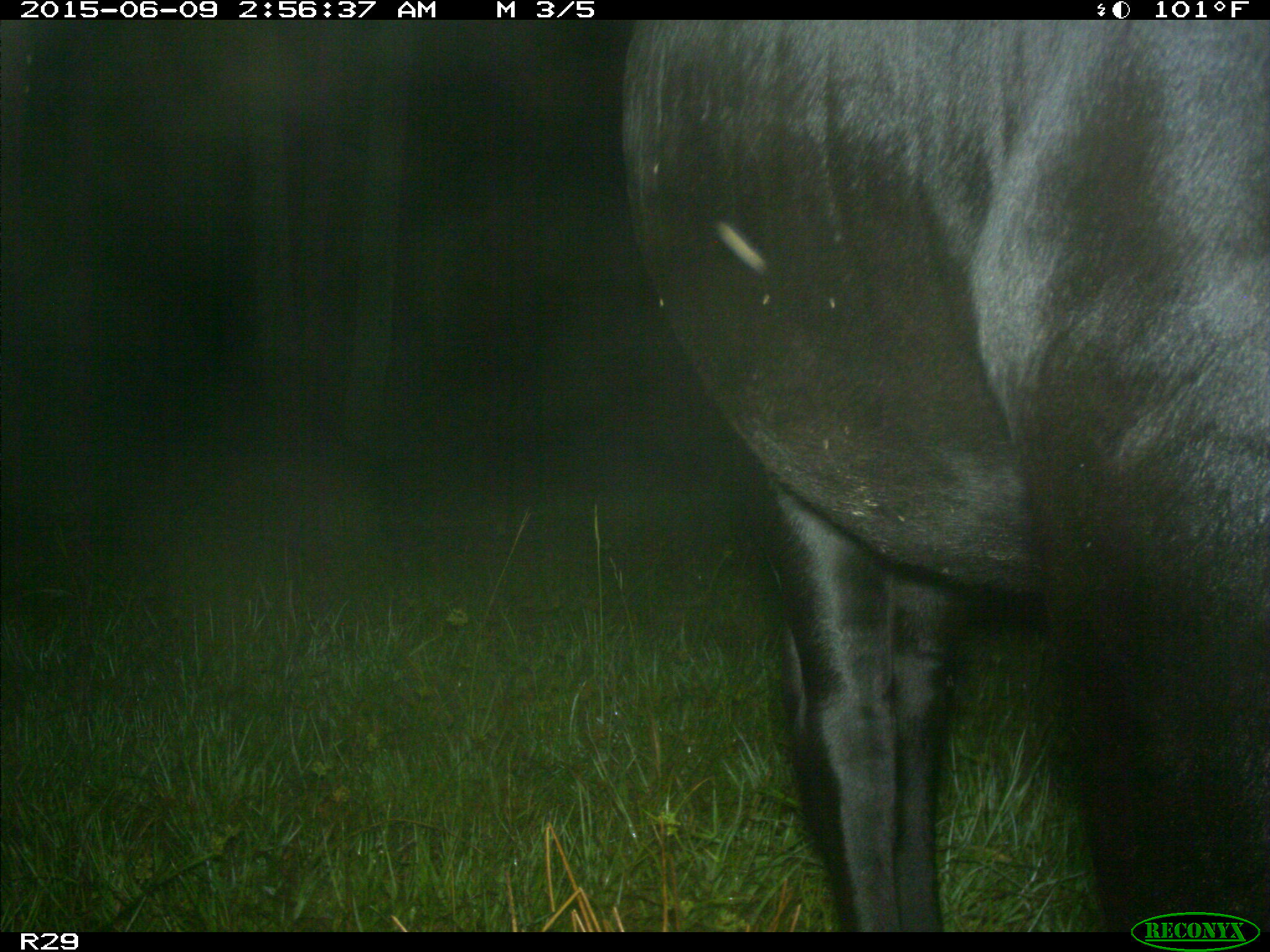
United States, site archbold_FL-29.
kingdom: Animalia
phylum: Chordata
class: Mammalia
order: Artiodactyla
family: Bovidae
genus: Bos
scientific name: Bos taurus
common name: domestic cow